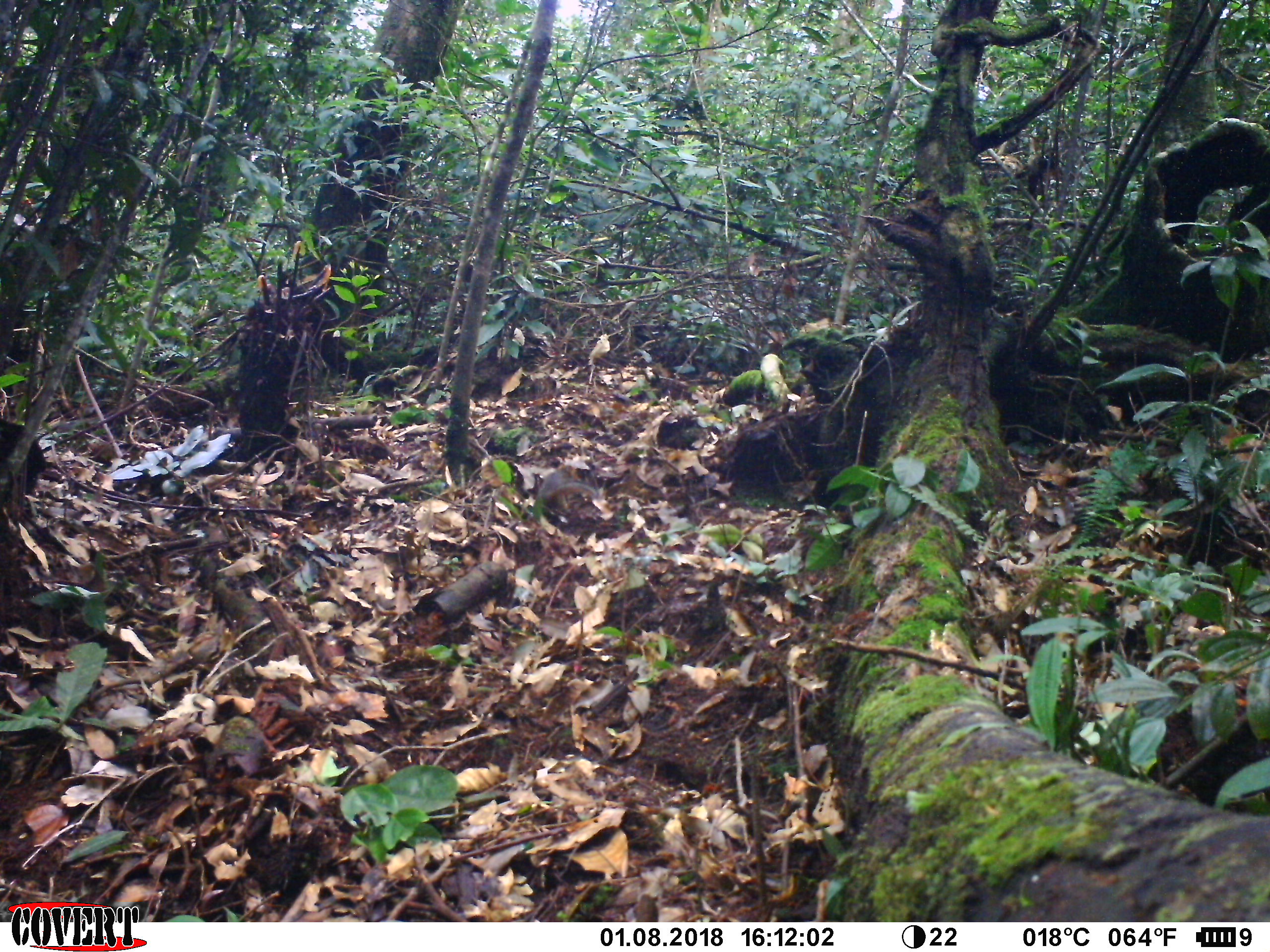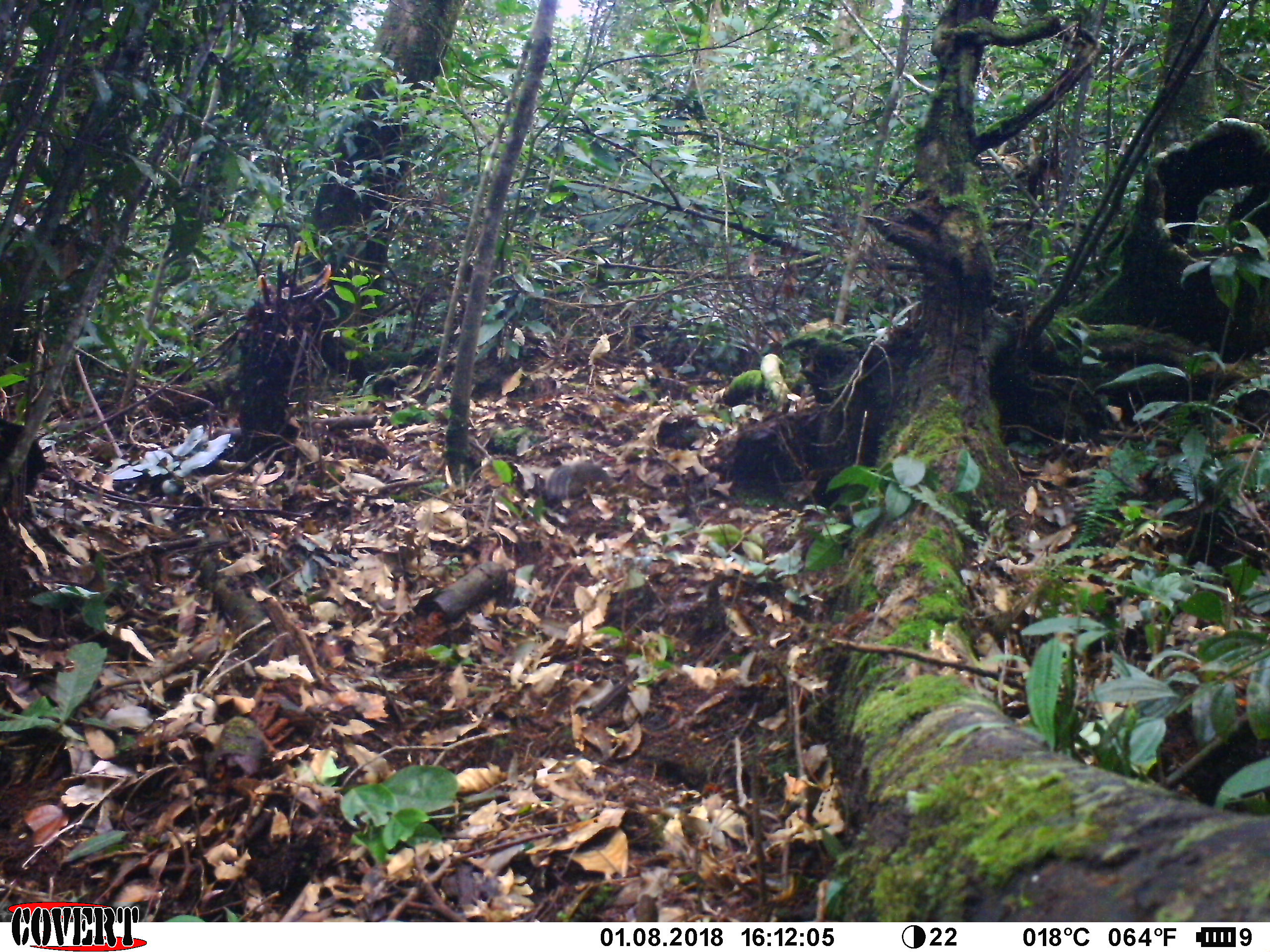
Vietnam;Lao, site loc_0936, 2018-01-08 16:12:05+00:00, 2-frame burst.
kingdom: Animalia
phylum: Chordata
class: Mammalia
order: Rodentia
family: Sciuridae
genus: Dremomys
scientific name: Dremomys rufigenis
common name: red-cheeked squirrel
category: red cheeked squirrel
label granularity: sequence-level